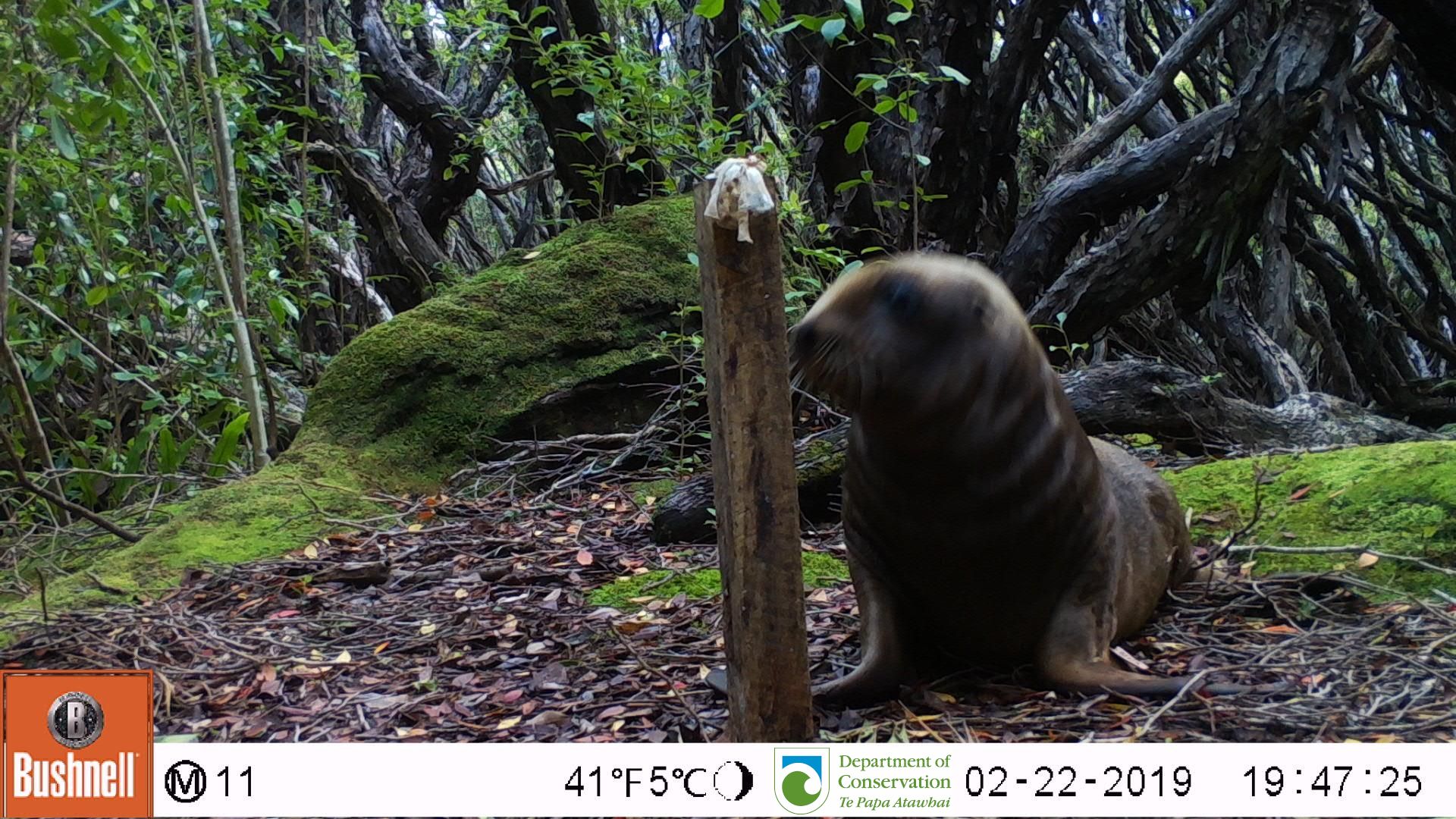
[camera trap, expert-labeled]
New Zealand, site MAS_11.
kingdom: Animalia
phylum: Chordata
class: Mammalia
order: Carnivora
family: Otariidae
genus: Phocarctos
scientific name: Phocarctos hookeri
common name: new zealand sea lion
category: sealion